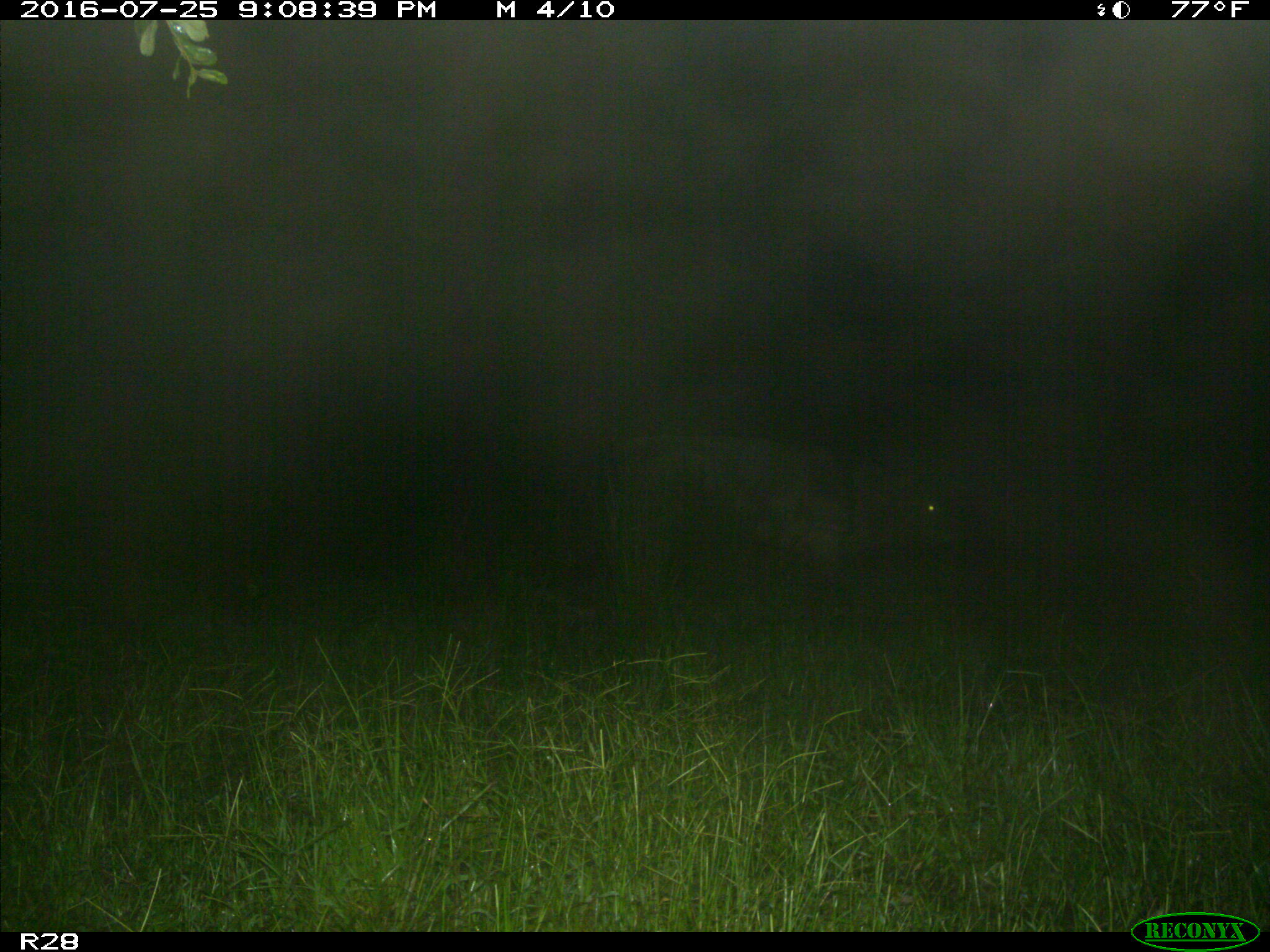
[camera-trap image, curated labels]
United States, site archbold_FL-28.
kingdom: Animalia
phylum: Chordata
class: Mammalia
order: Artiodactyla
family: Bovidae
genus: Bos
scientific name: Bos taurus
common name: domestic cow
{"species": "Bos taurus (domestic cow)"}